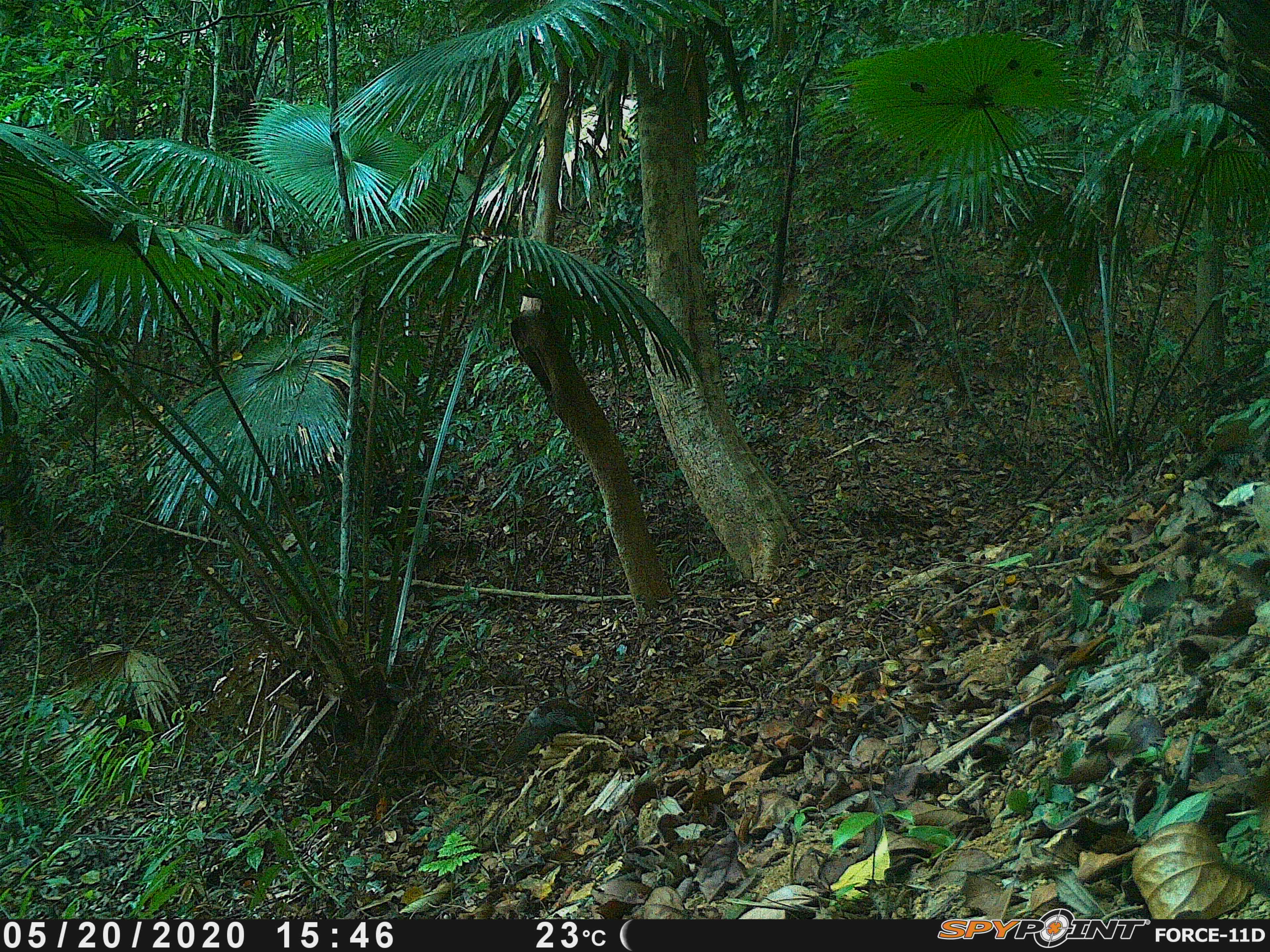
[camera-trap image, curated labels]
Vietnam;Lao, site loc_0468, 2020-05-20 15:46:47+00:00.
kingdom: Animalia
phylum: Chordata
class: Aves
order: Galliformes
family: Phasianidae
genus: Lophura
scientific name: Lophura nycthemera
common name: silver pheasant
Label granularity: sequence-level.